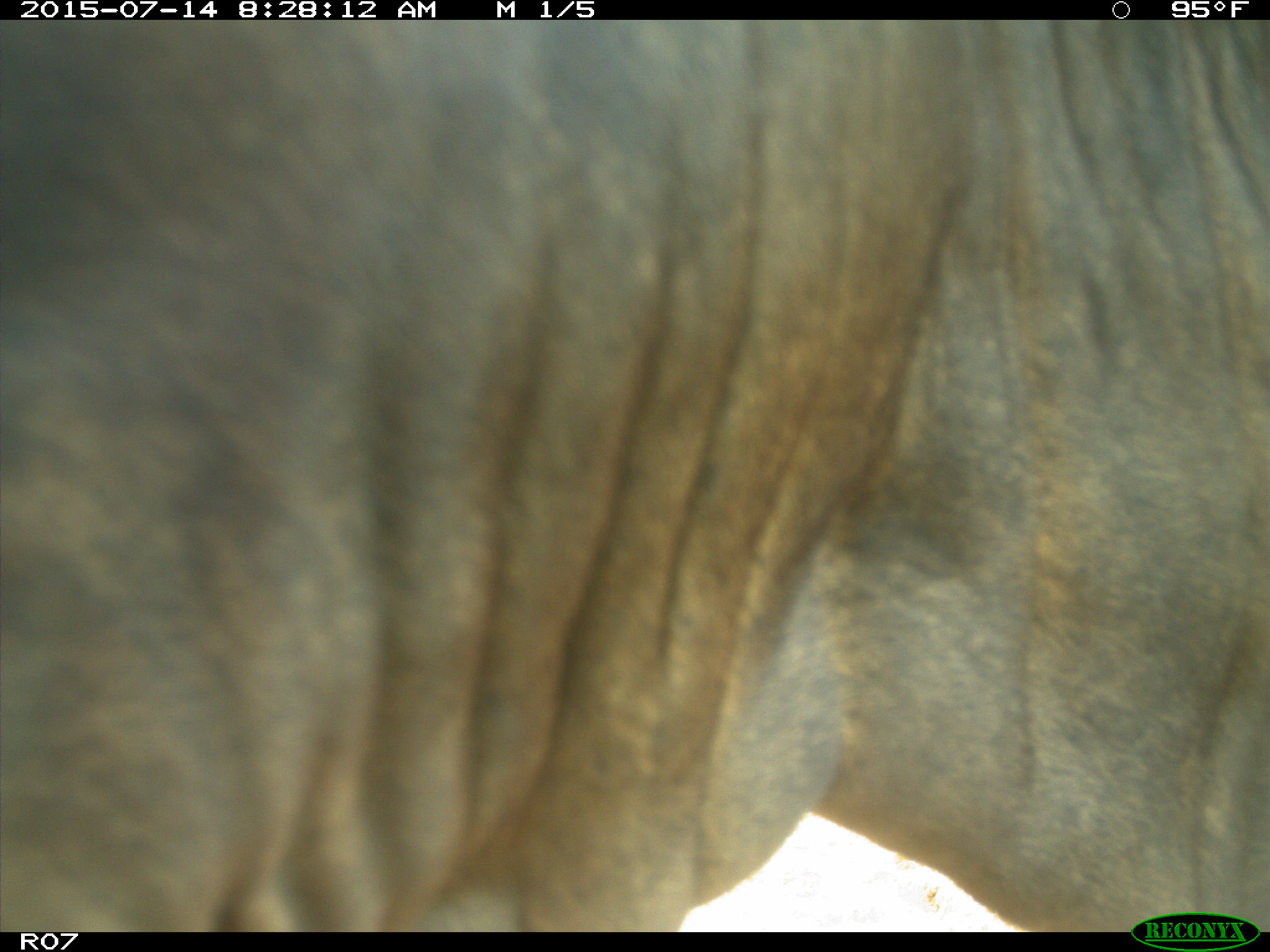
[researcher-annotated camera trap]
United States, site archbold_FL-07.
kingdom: Animalia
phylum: Chordata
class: Mammalia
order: Artiodactyla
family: Bovidae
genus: Bos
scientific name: Bos taurus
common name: domestic cow